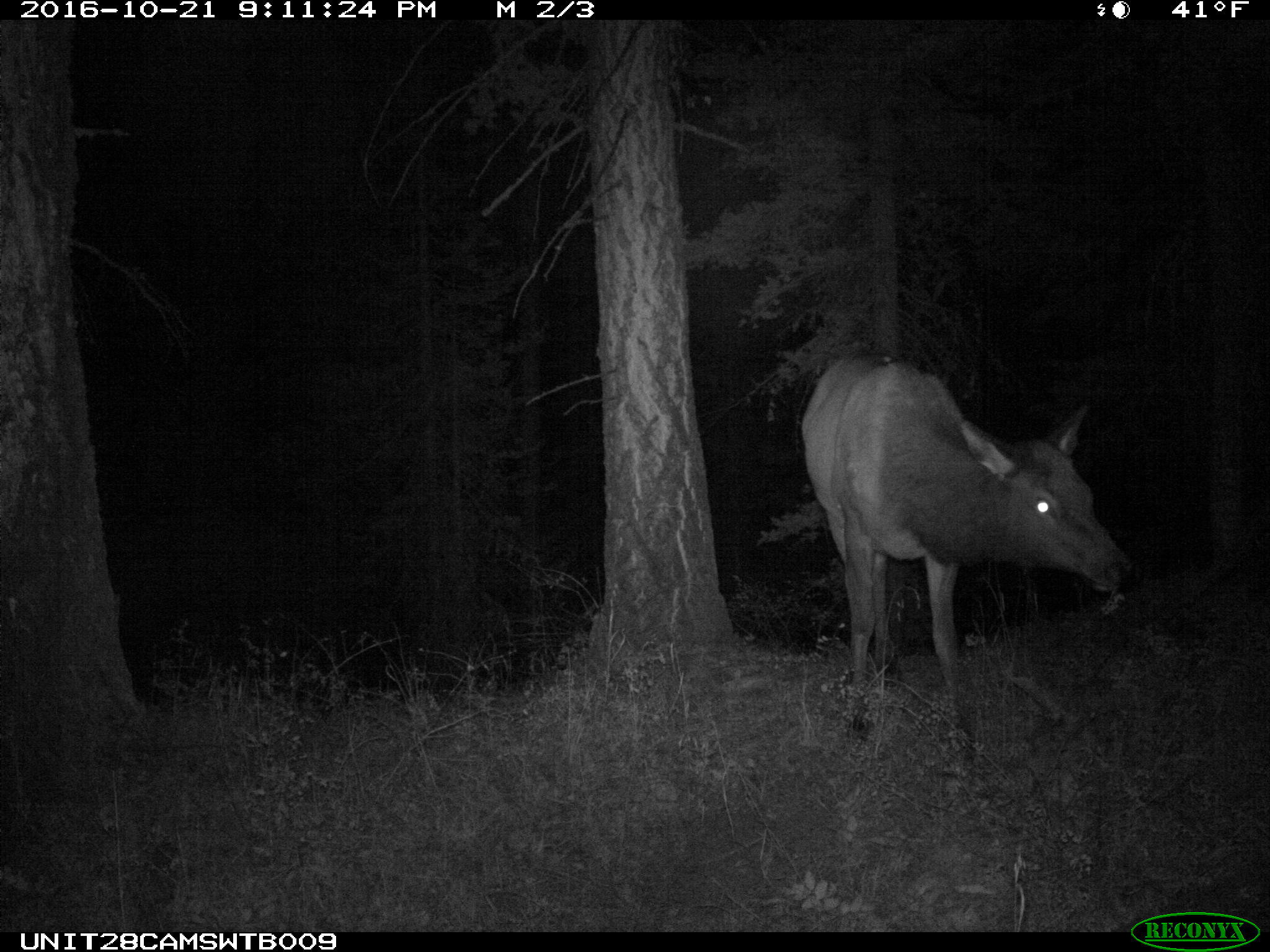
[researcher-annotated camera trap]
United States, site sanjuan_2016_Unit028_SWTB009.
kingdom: Animalia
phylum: Chordata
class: Mammalia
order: Artiodactyla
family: Cervidae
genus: Cervus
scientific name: Cervus elaphus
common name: red deer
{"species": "Cervus elaphus (red deer)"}